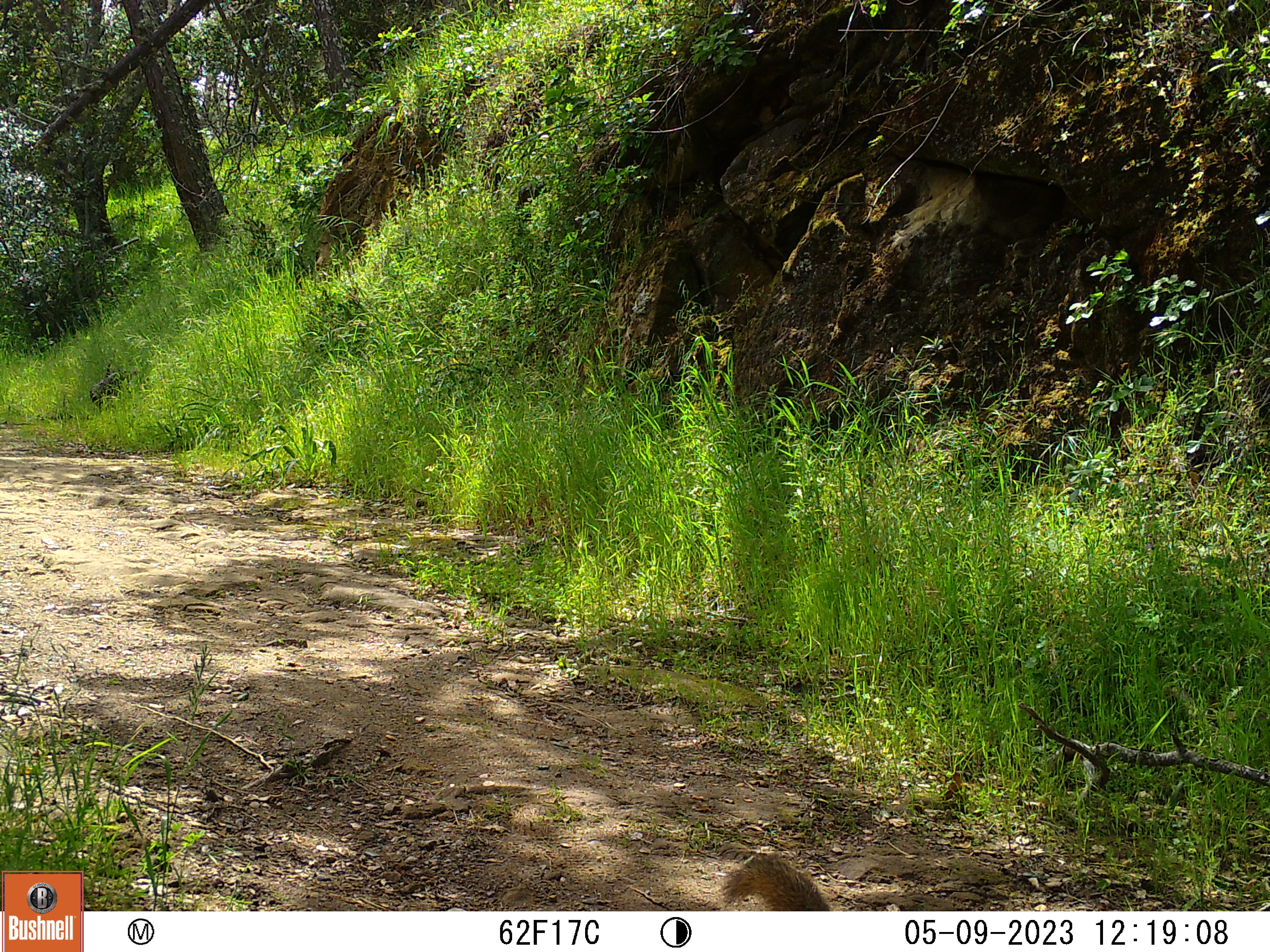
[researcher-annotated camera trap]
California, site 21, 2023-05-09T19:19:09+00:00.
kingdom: Animalia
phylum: Chordata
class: Mammalia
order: Rodentia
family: Sciuridae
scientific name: Sciuridae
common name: squirrel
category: unknown squirrel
Unknown squirrel (squirrel) (Sciuridae).